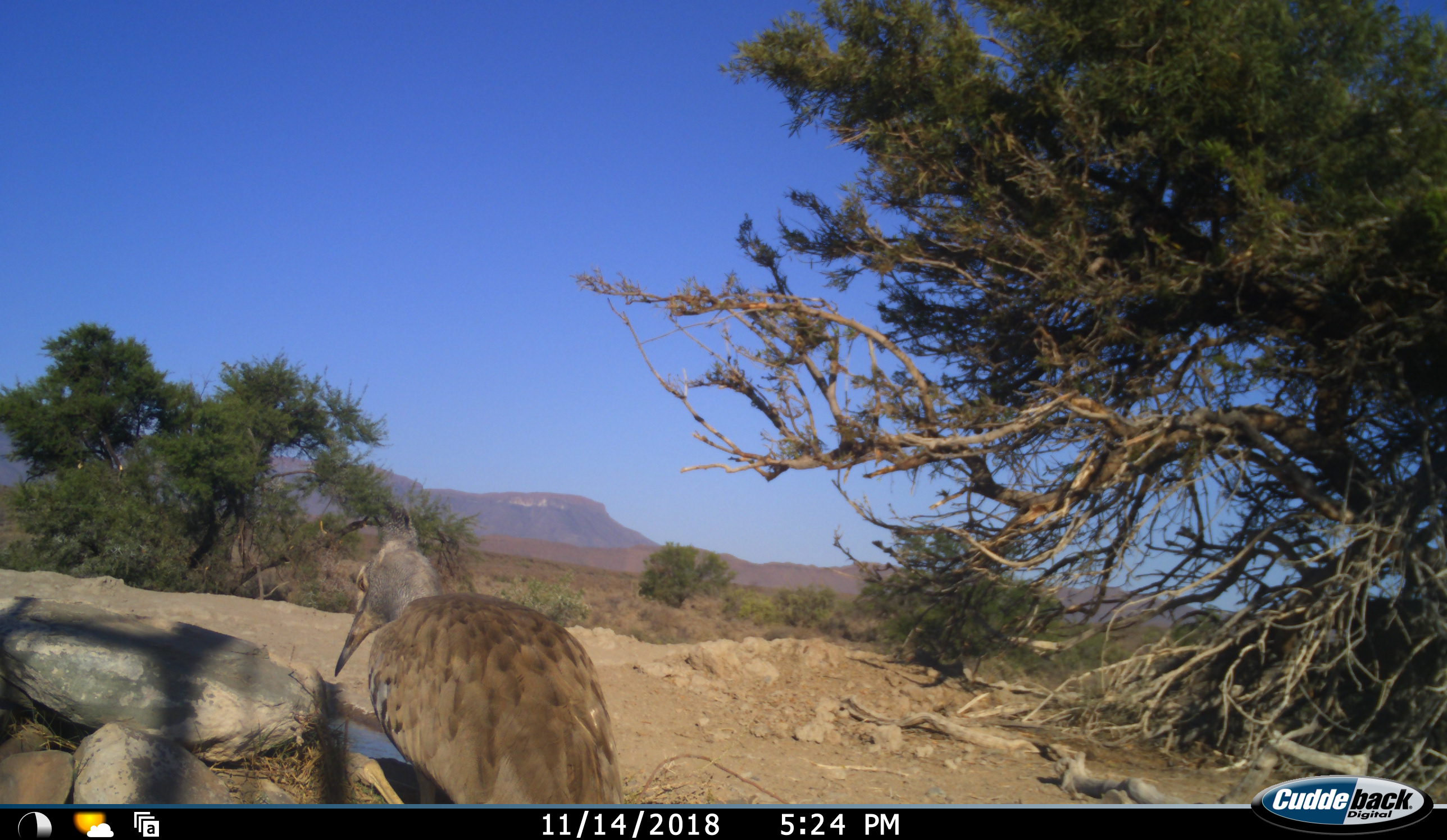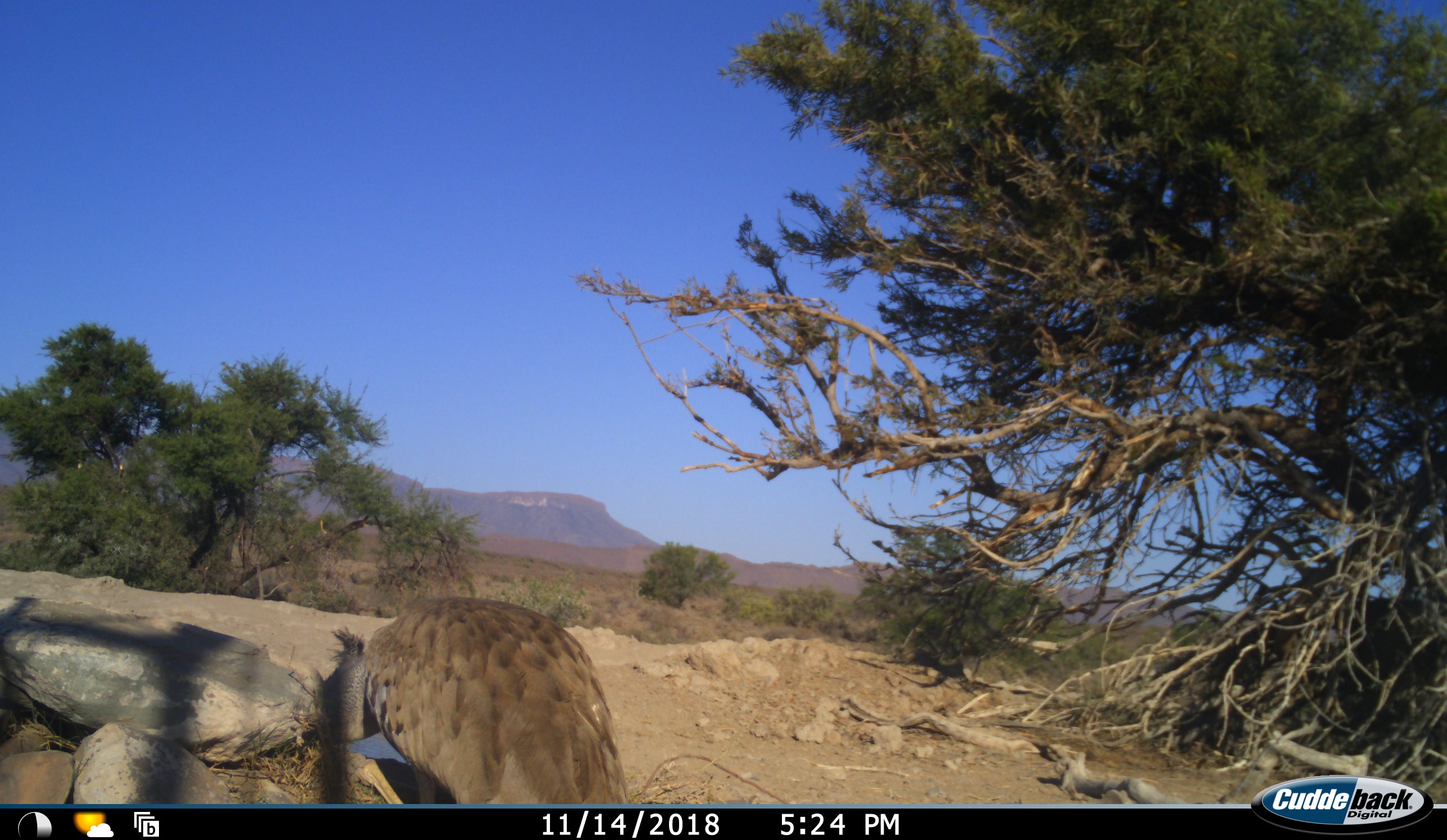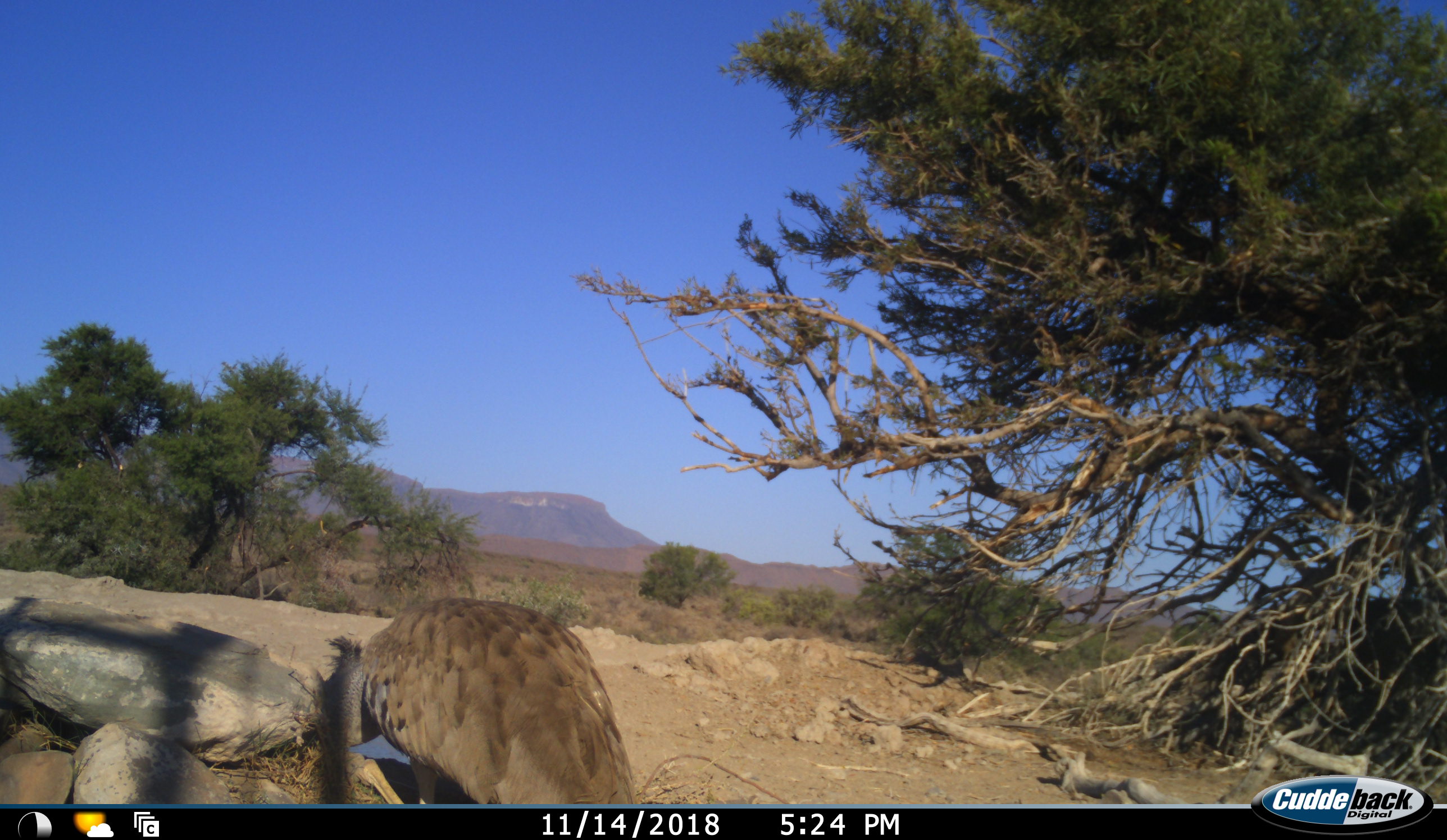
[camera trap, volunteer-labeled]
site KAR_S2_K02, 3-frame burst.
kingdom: Animalia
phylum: Chordata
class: Aves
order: Otidiformes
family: Otididae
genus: Ardeotis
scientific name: Ardeotis kori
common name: kori bustard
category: bustardkori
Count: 1.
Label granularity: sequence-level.